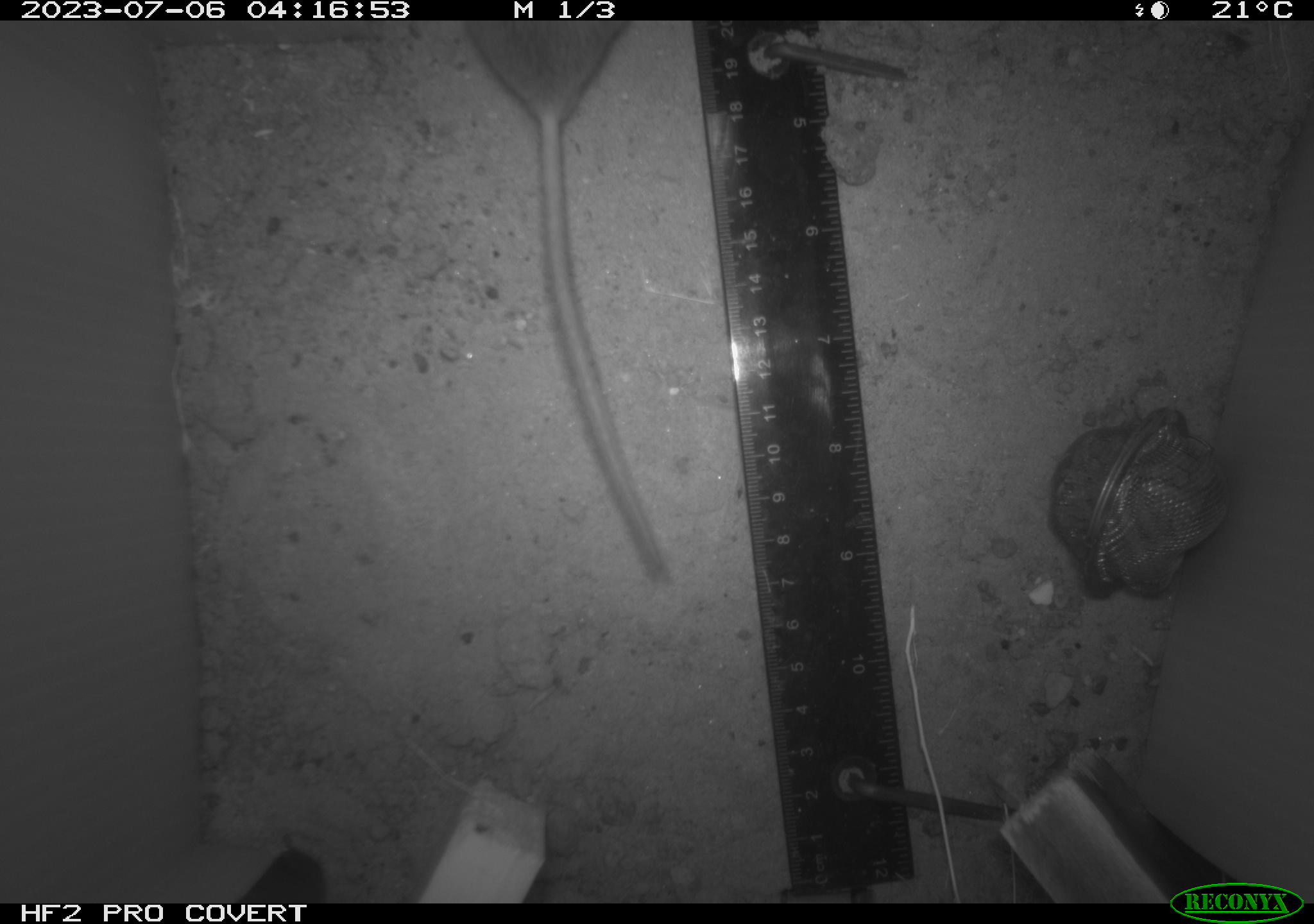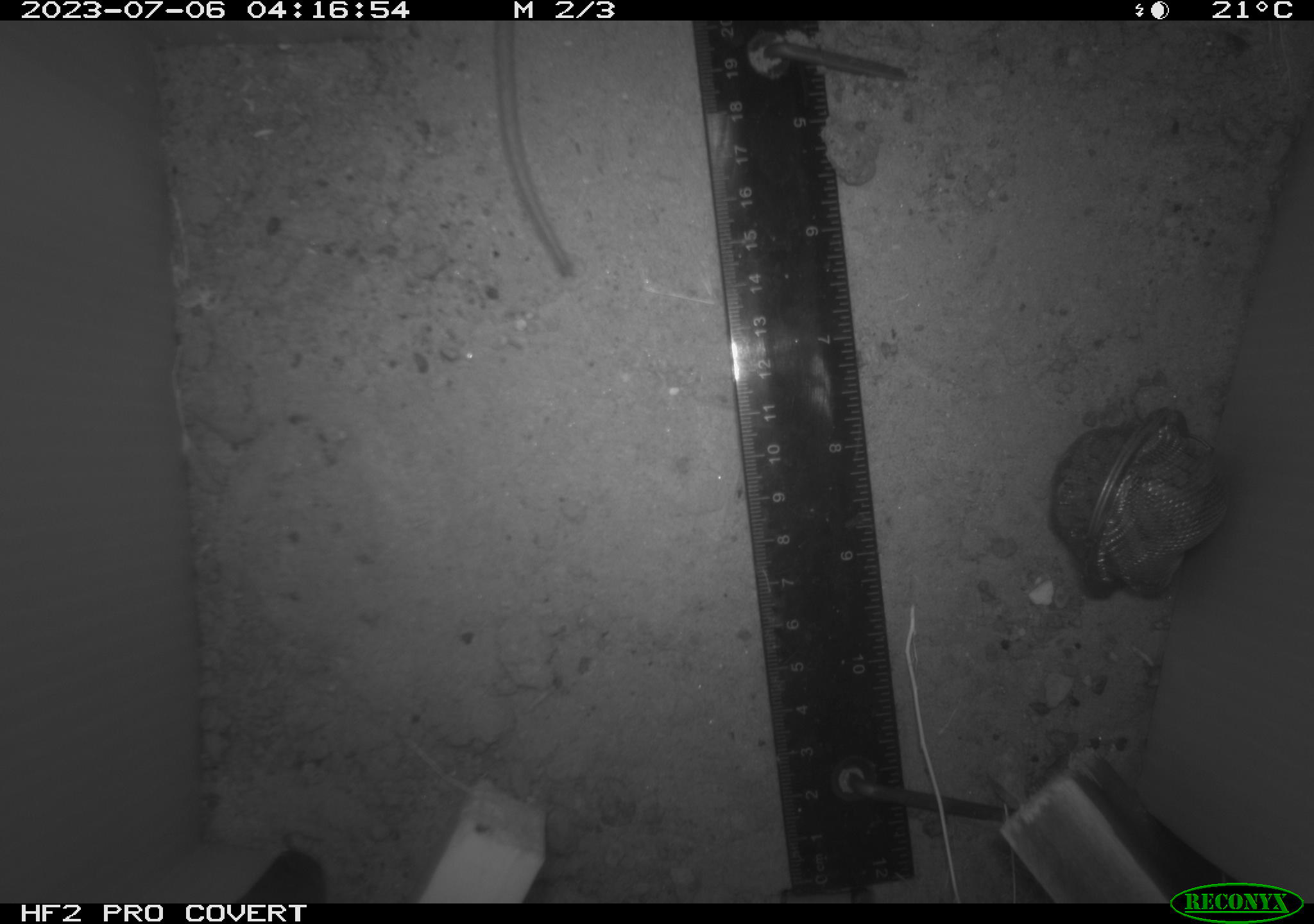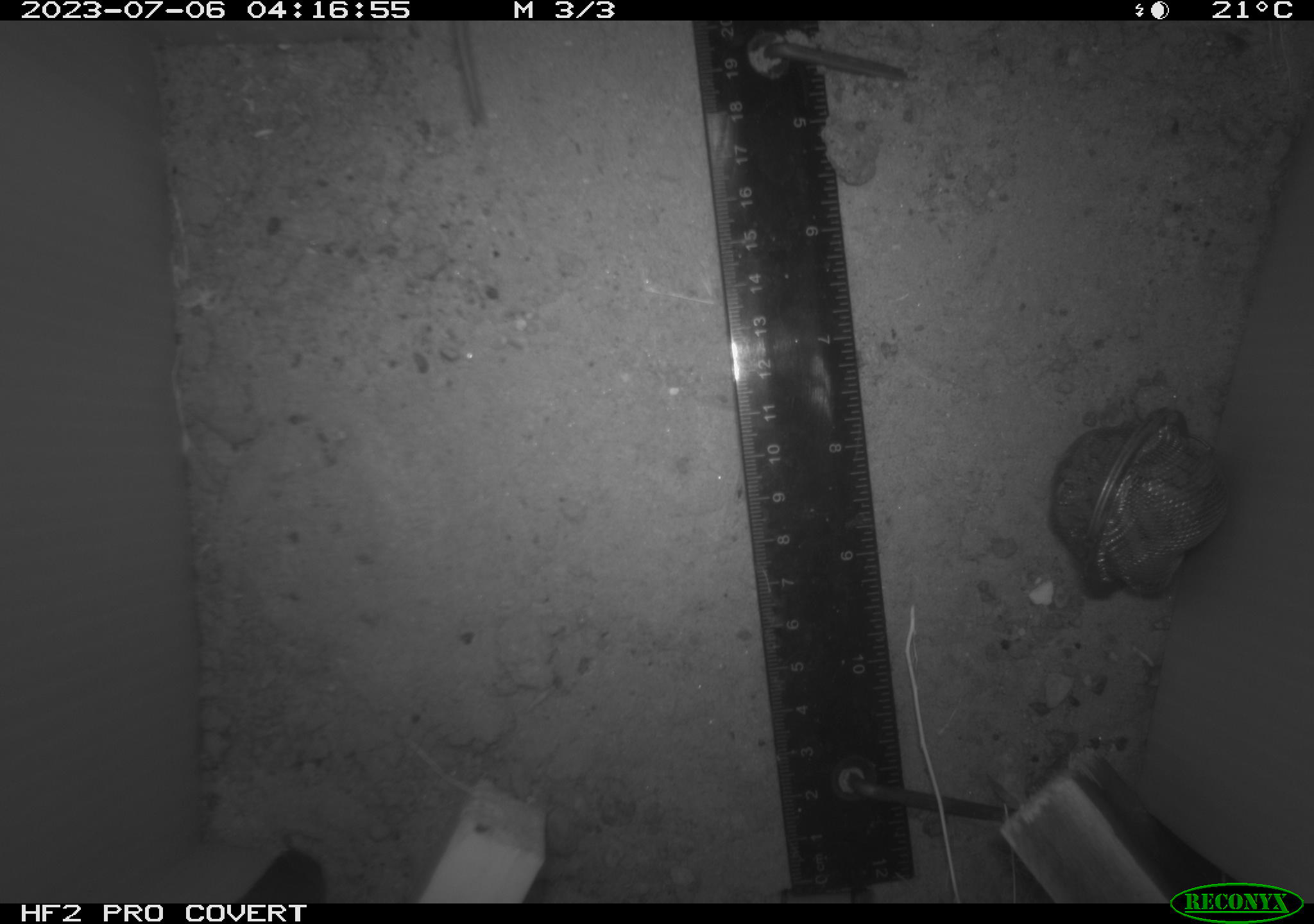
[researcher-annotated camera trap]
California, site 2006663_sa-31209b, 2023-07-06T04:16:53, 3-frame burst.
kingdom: Animalia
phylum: Chordata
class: Mammalia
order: Rodentia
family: Cricetidae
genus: Peromyscus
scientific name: Peromyscus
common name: deer mice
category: peromyscus species